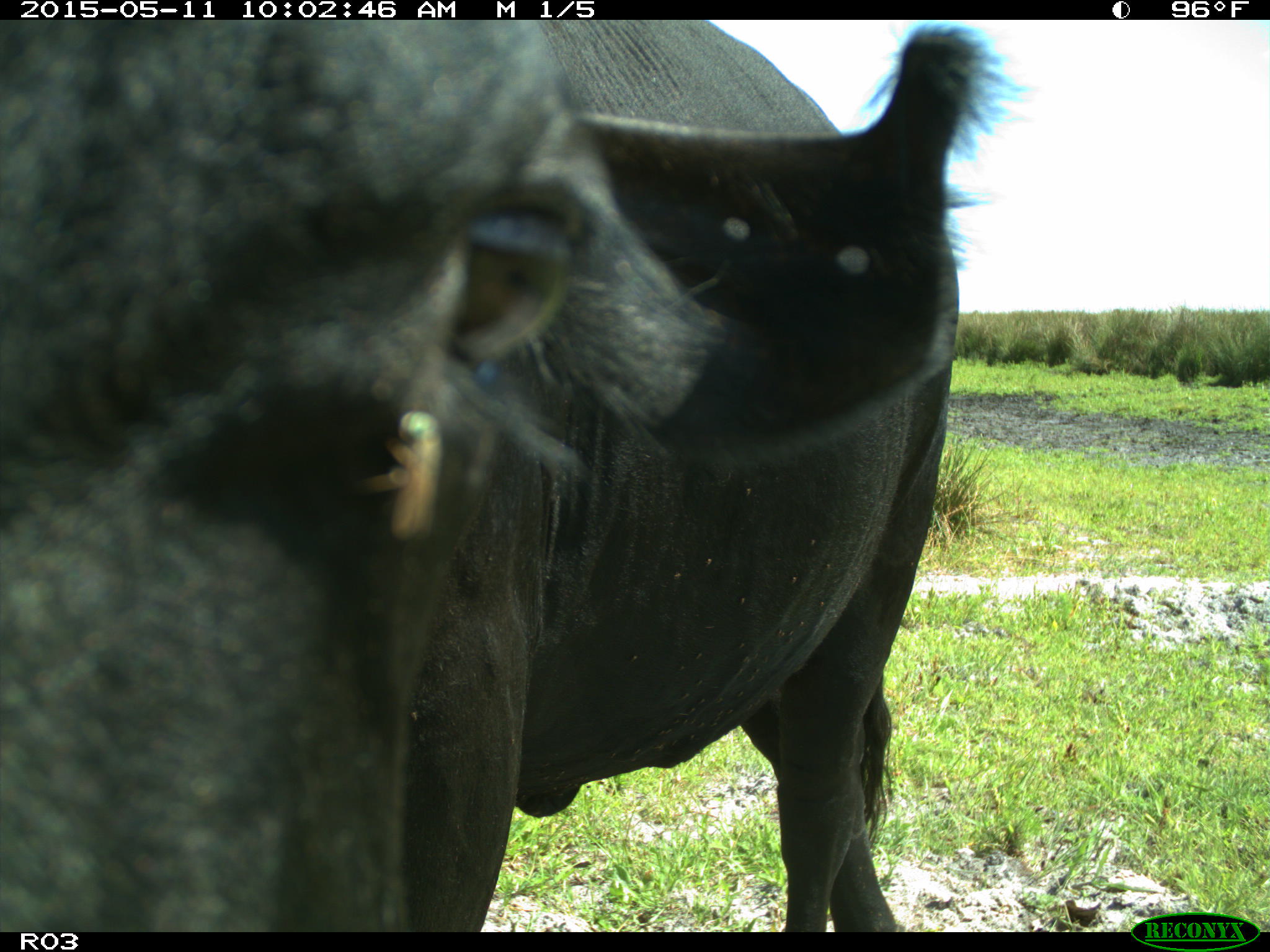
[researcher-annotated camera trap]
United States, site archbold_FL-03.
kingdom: Animalia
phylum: Chordata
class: Mammalia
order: Artiodactyla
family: Bovidae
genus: Bos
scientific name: Bos taurus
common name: domestic cow